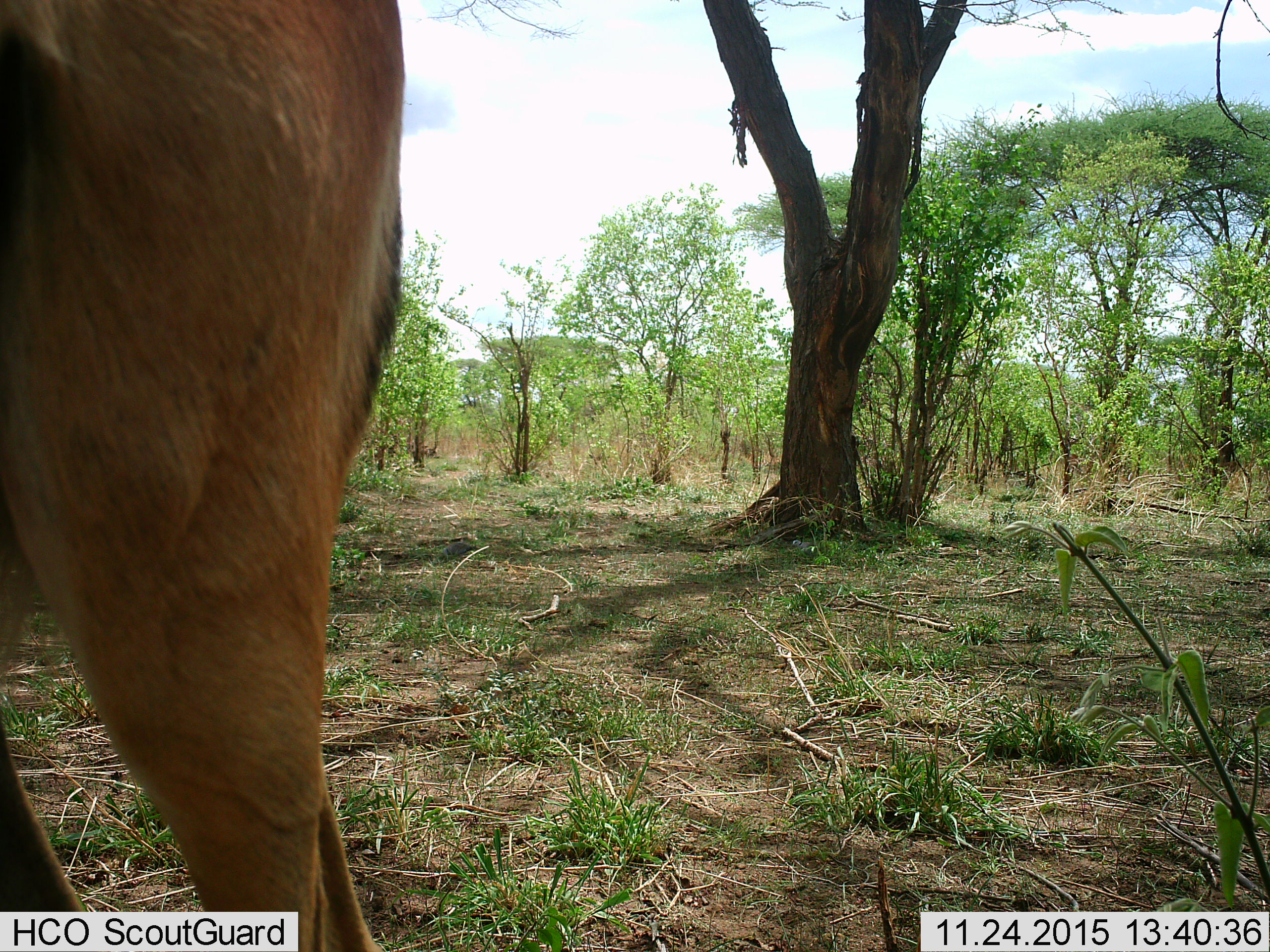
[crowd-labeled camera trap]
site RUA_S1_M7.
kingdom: Animalia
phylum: Chordata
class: Mammalia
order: Artiodactyla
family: Bovidae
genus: Aepyceros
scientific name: Aepyceros melampus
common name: impala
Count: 1.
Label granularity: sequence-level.